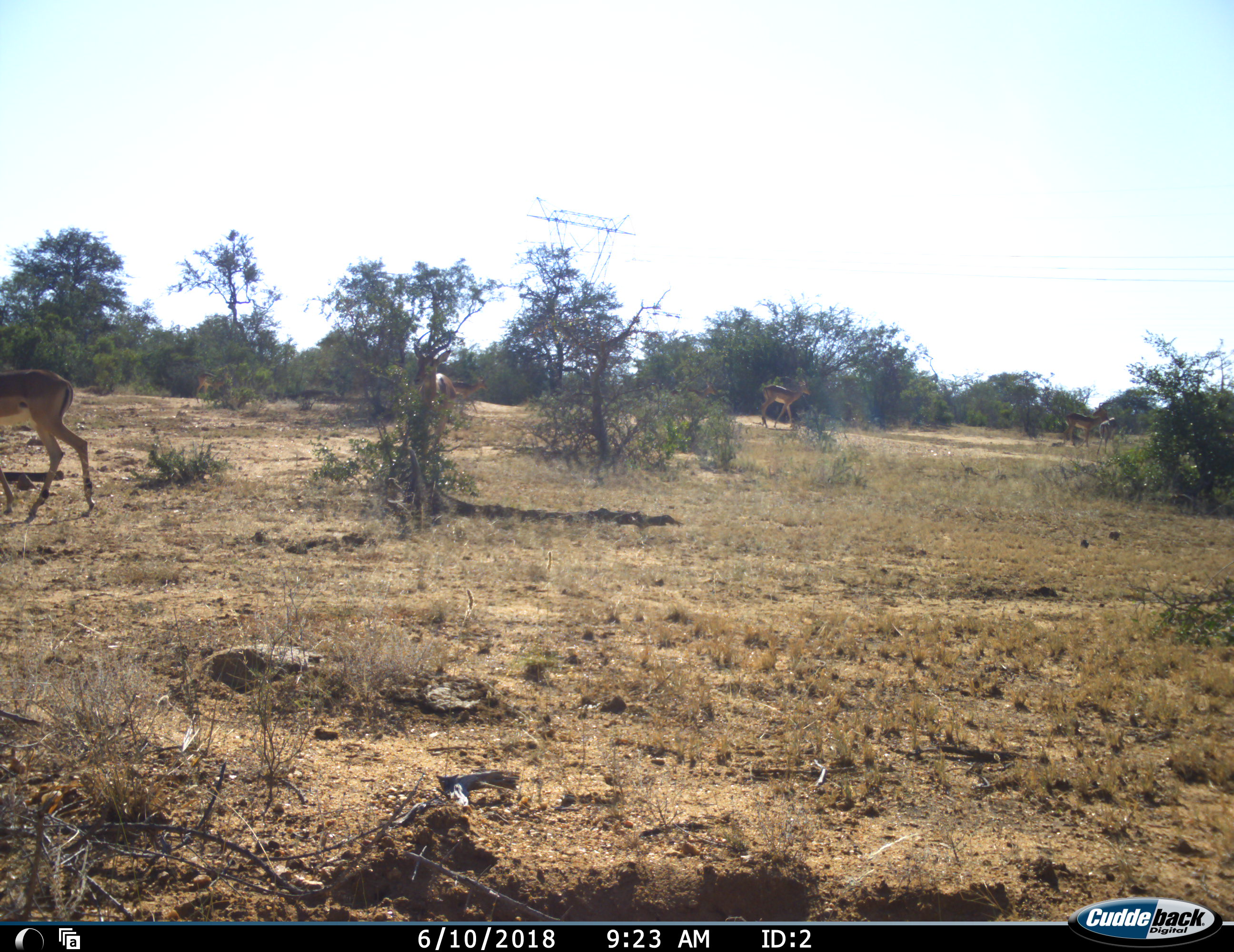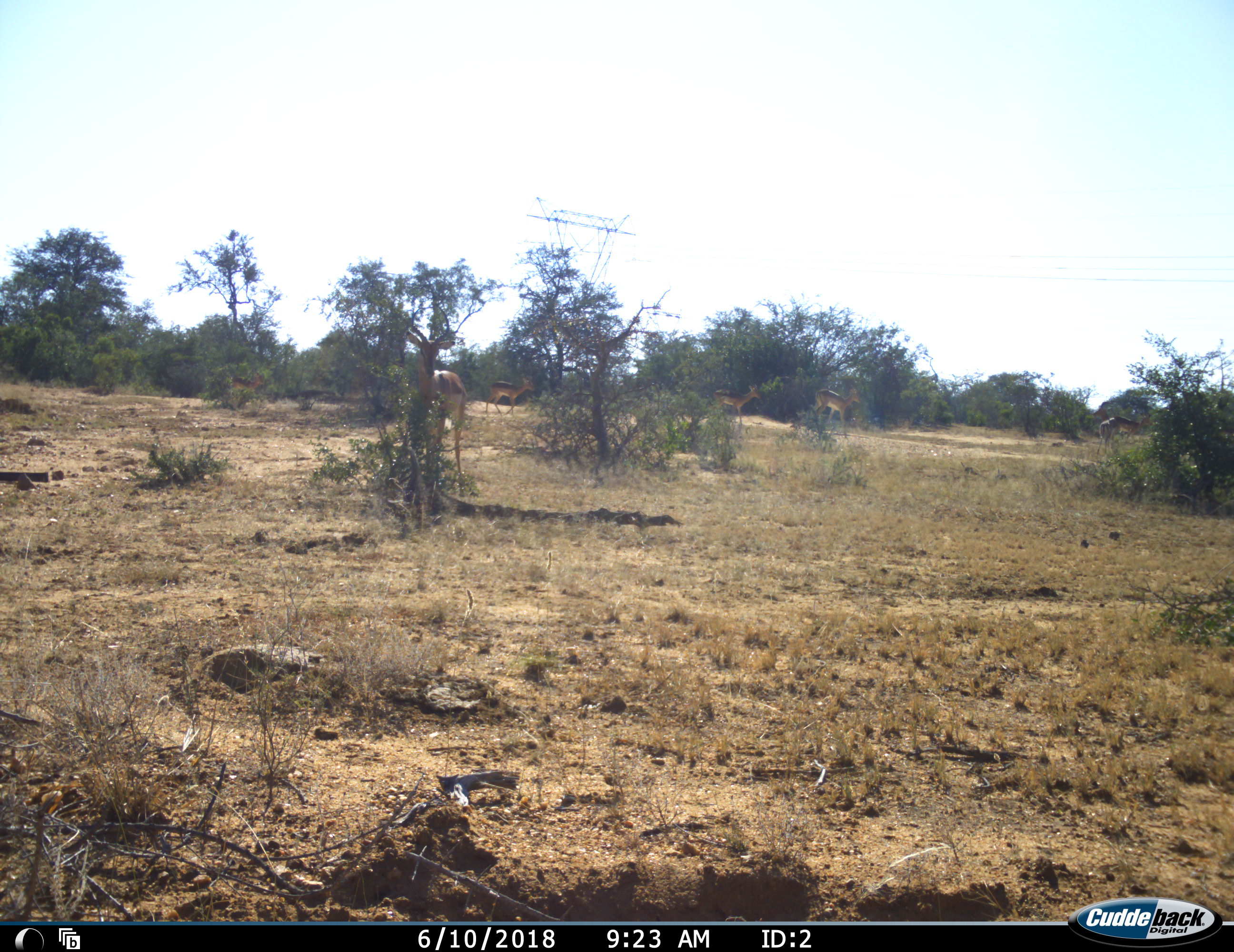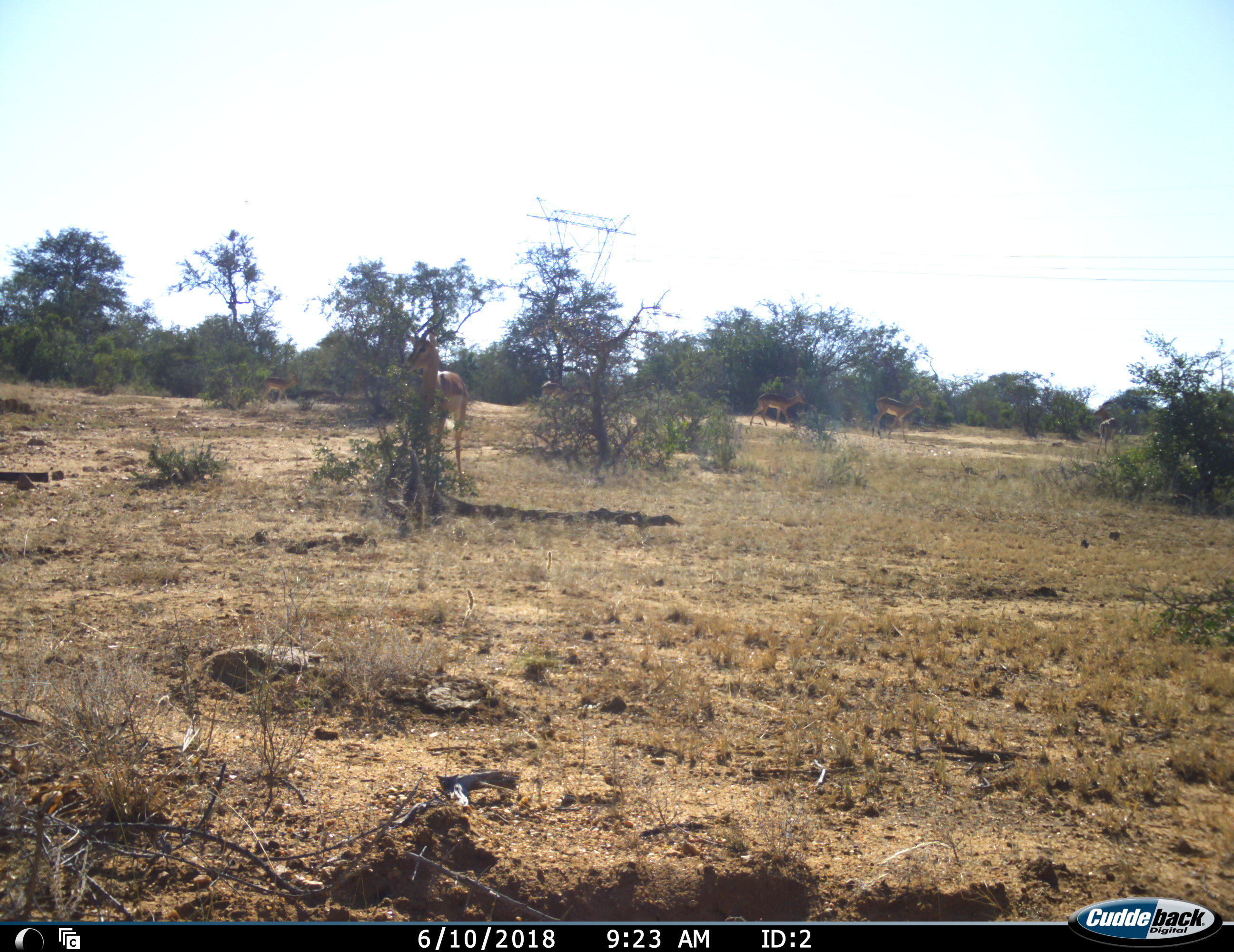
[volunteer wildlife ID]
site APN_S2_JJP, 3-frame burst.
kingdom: Animalia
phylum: Chordata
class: Mammalia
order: Artiodactyla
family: Bovidae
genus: Aepyceros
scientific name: Aepyceros melampus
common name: impala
Impala (Aepyceros melampus), count 6. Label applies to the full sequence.